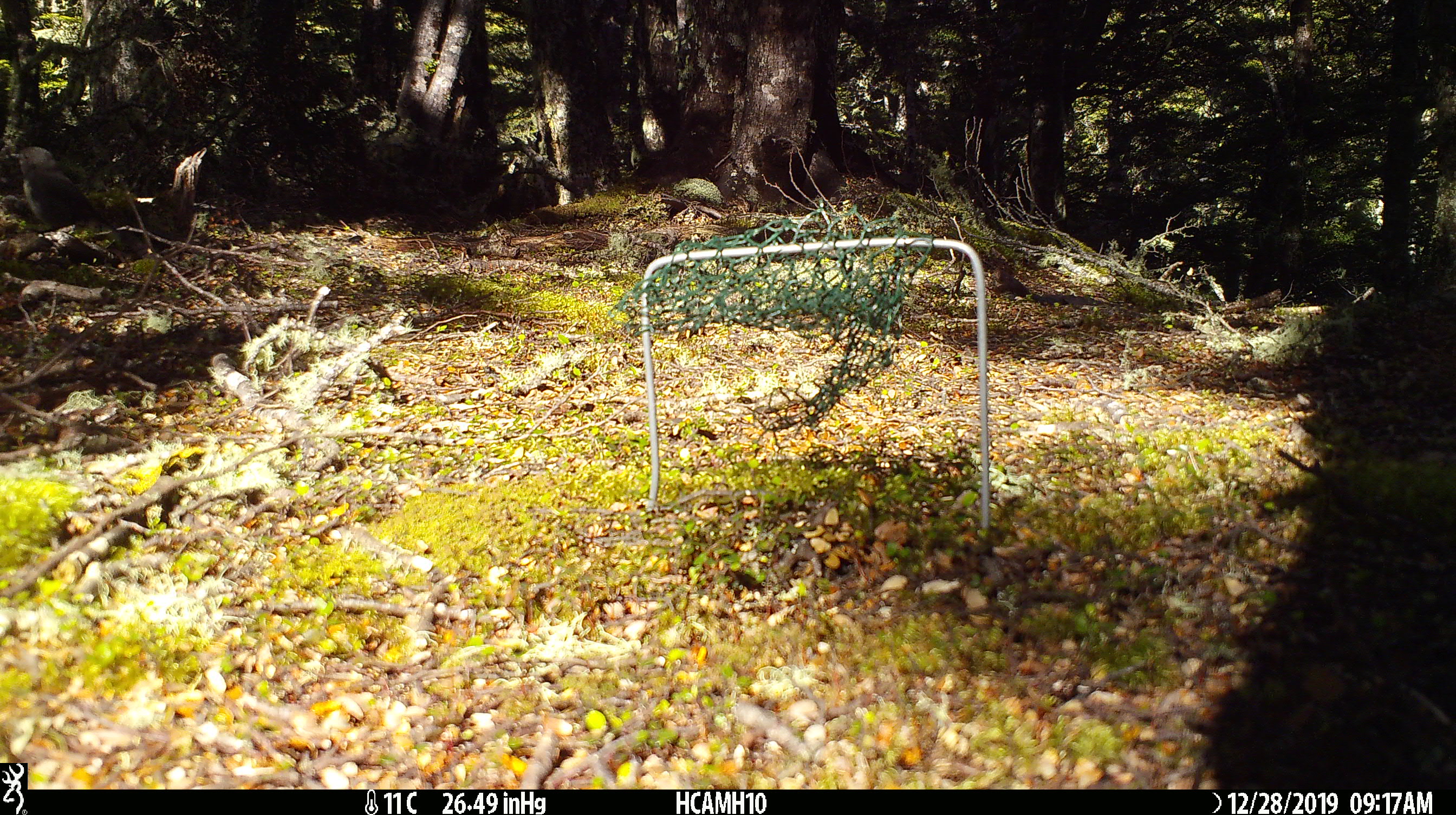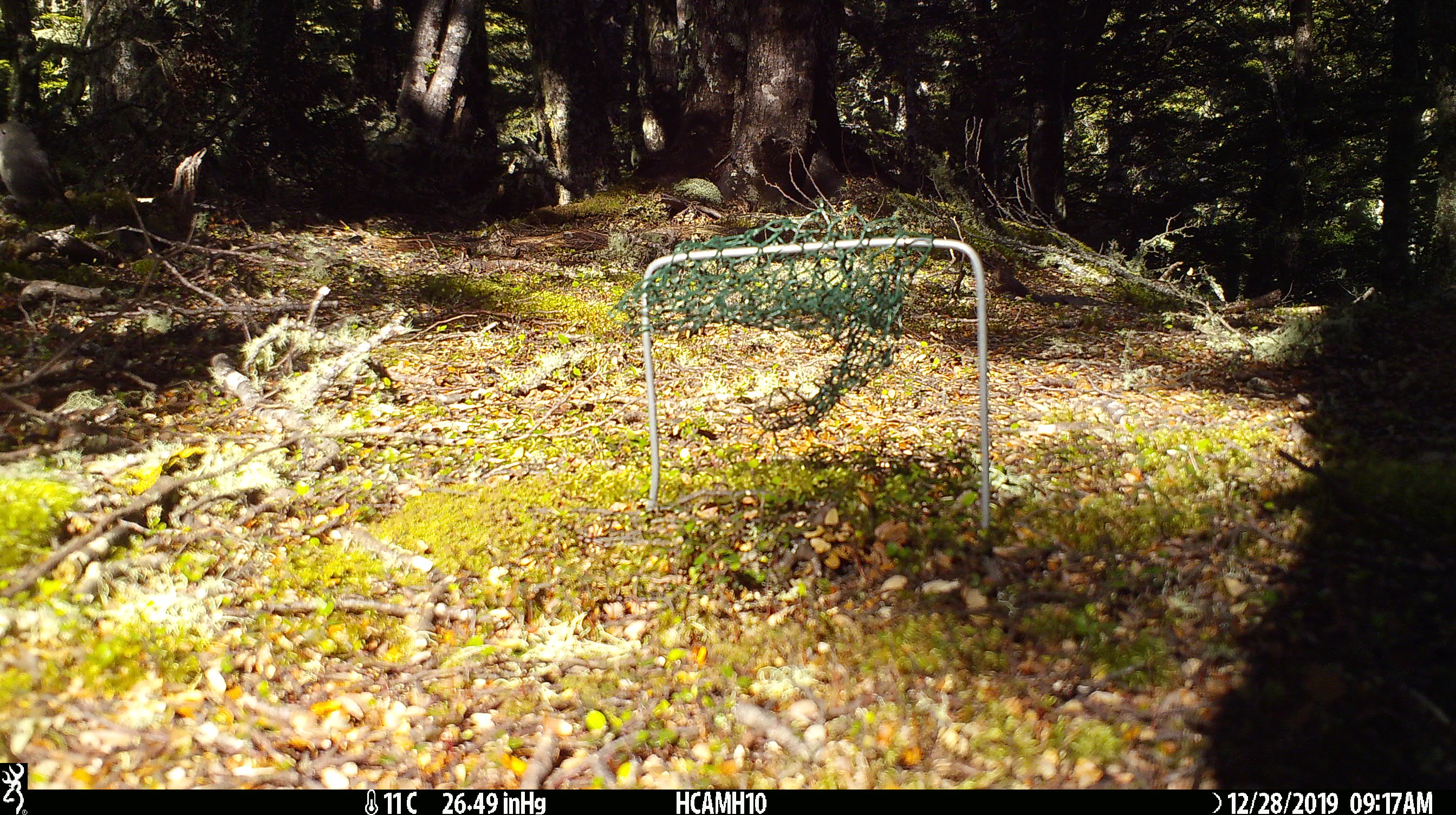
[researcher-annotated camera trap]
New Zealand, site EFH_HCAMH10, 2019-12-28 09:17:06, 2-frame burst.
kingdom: Animalia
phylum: Chordata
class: Aves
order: Passeriformes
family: Petroicidae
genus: Petroica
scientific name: Petroica macrocephala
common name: tomtit